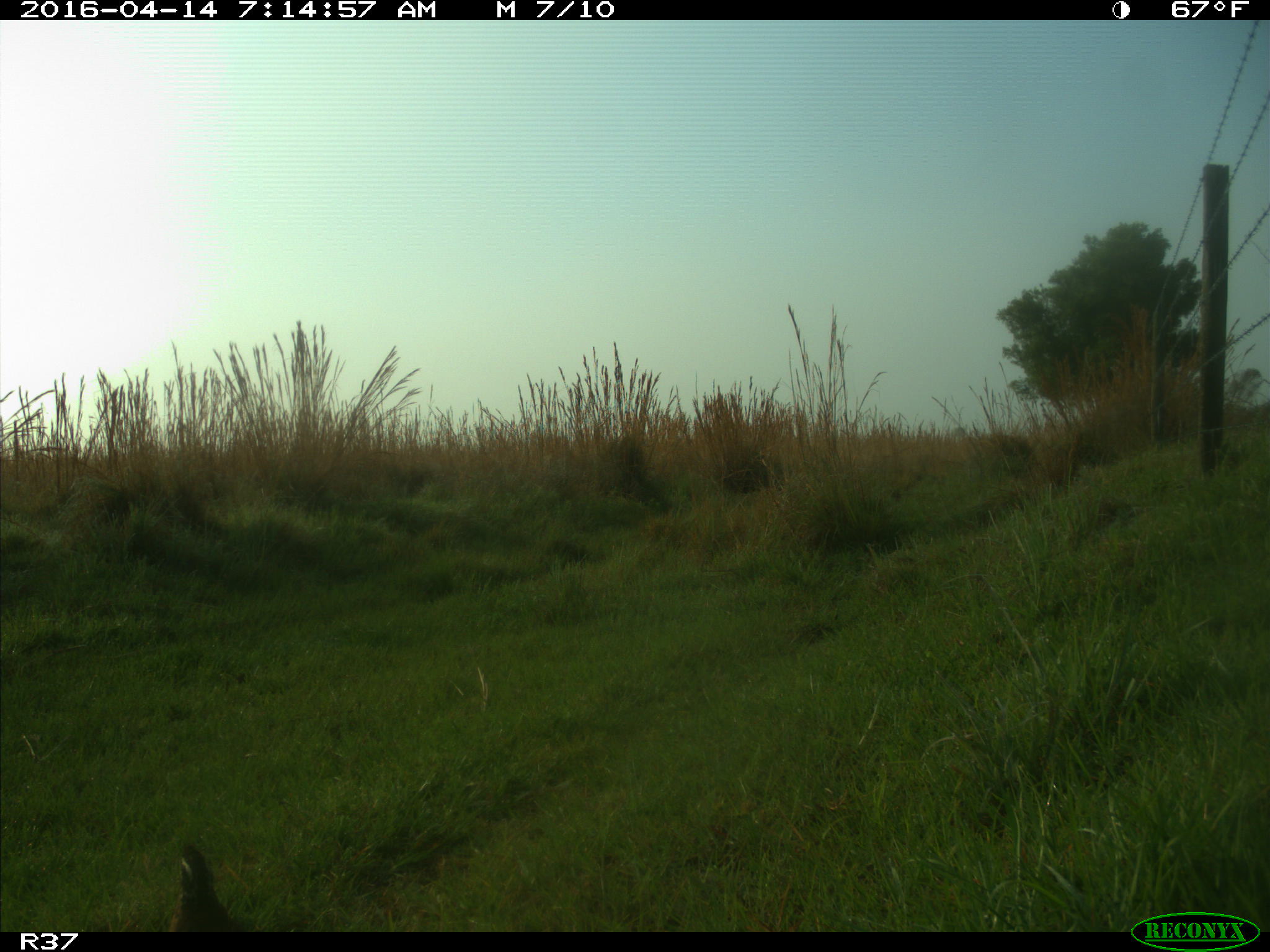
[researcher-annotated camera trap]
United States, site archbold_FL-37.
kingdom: Animalia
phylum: Chordata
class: Aves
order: Galliformes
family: Odontophoridae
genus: Callipepla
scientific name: Callipepla californica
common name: california quail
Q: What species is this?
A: Callipepla californica (california quail).